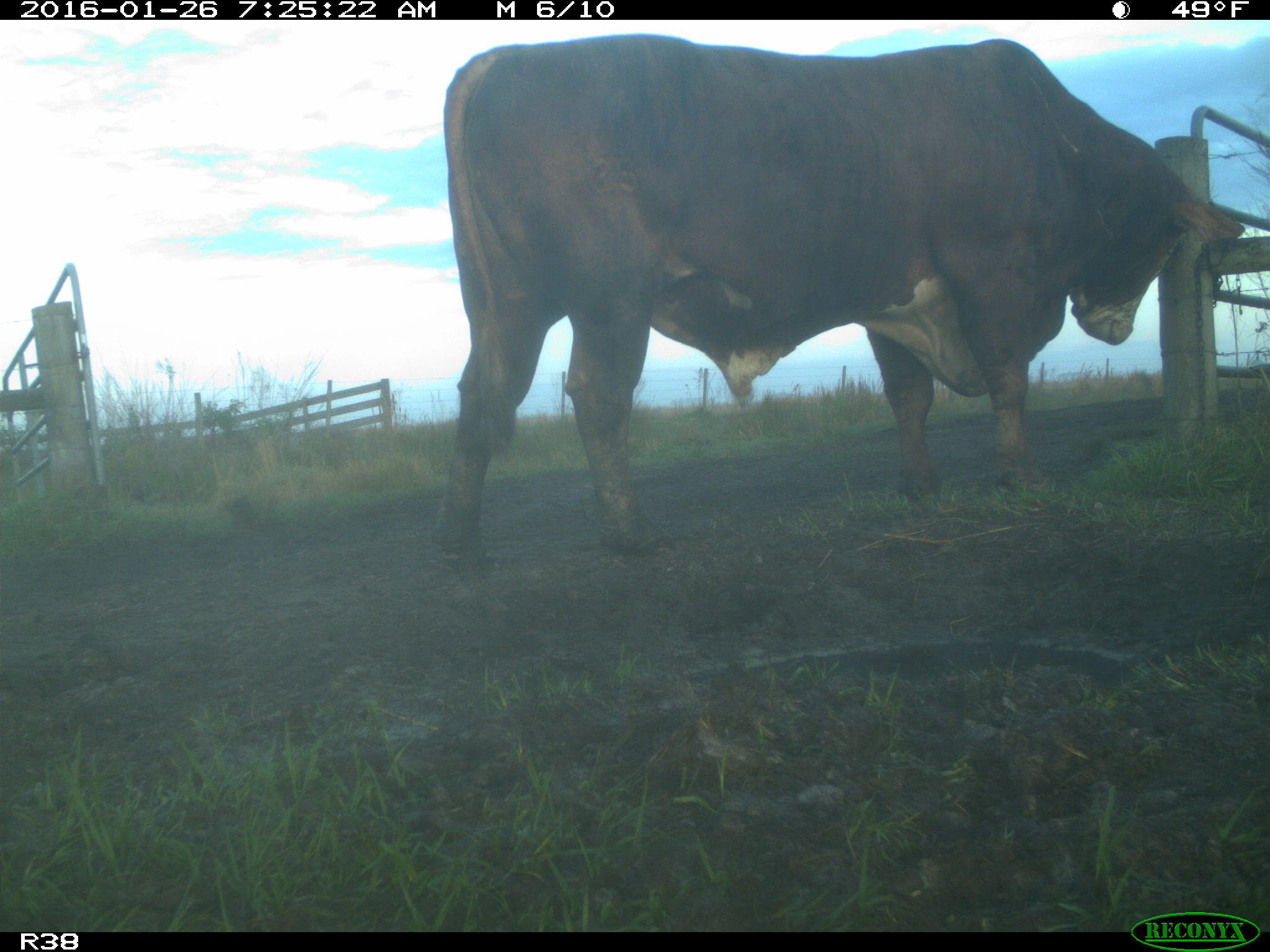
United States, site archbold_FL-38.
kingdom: Animalia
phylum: Chordata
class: Mammalia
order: Artiodactyla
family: Bovidae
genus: Bos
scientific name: Bos taurus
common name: domestic cow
Bos taurus (domestic cow).